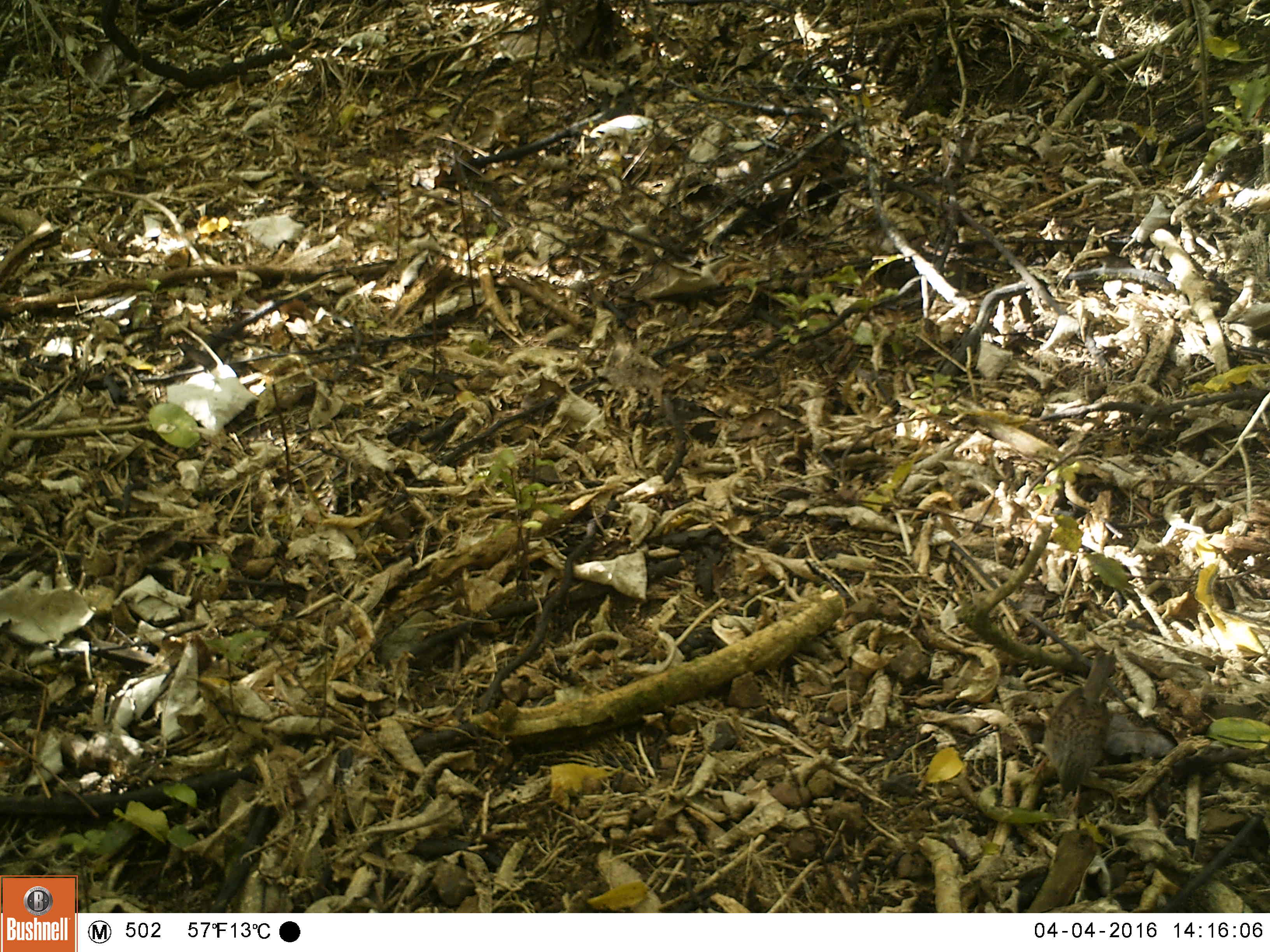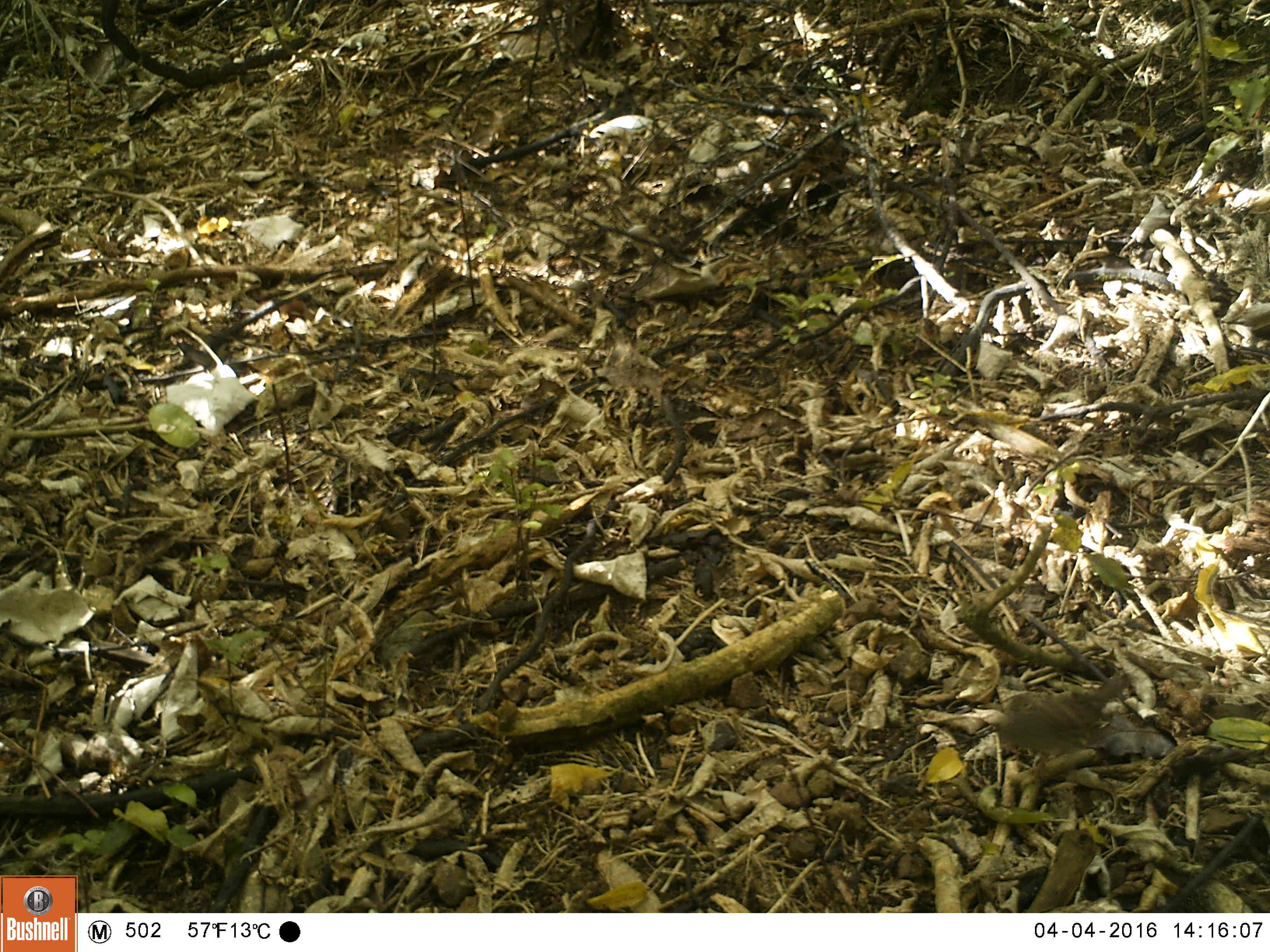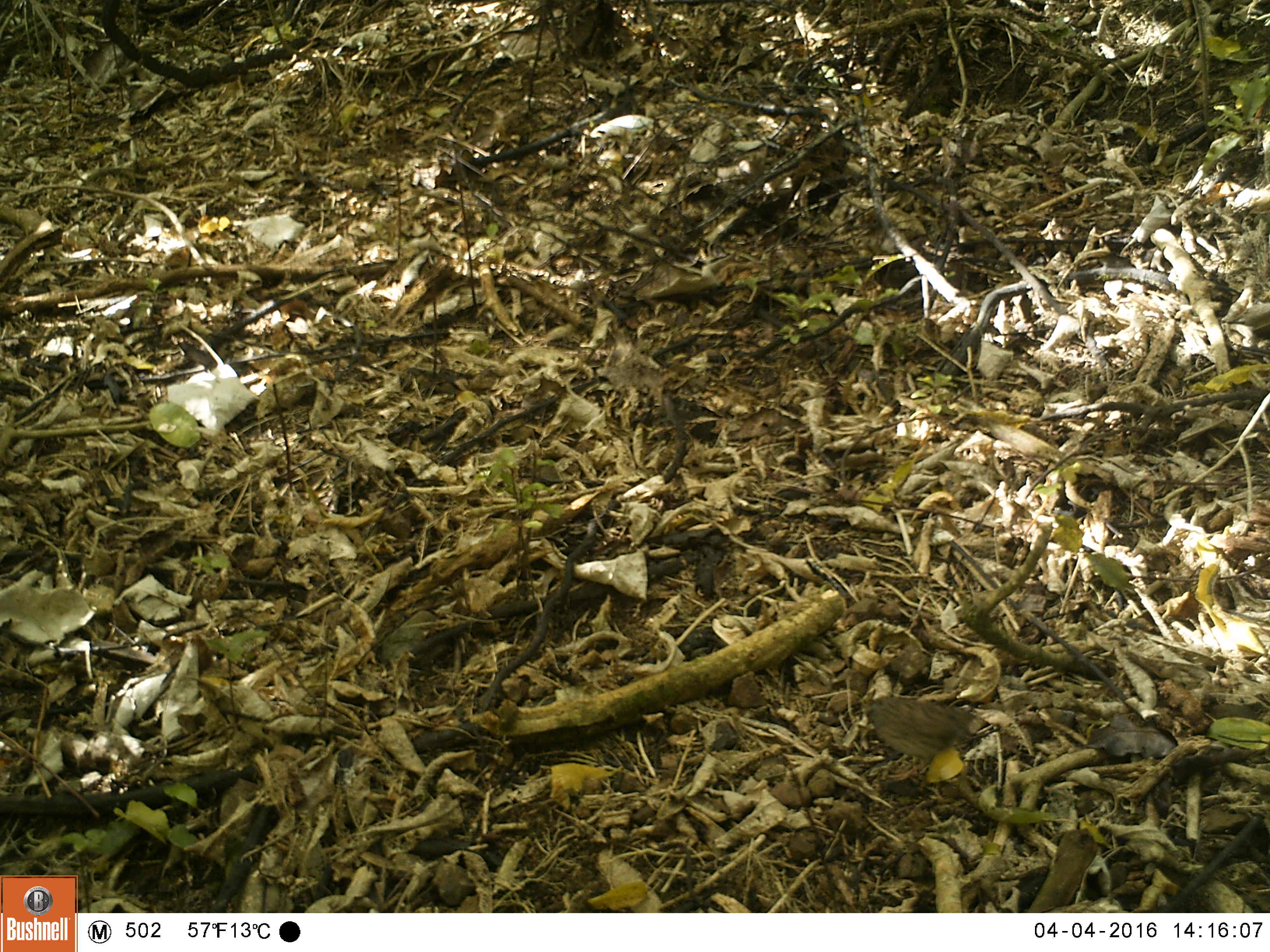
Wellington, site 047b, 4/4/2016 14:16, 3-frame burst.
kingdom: Animalia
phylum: Chordata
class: Aves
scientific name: Aves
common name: bird